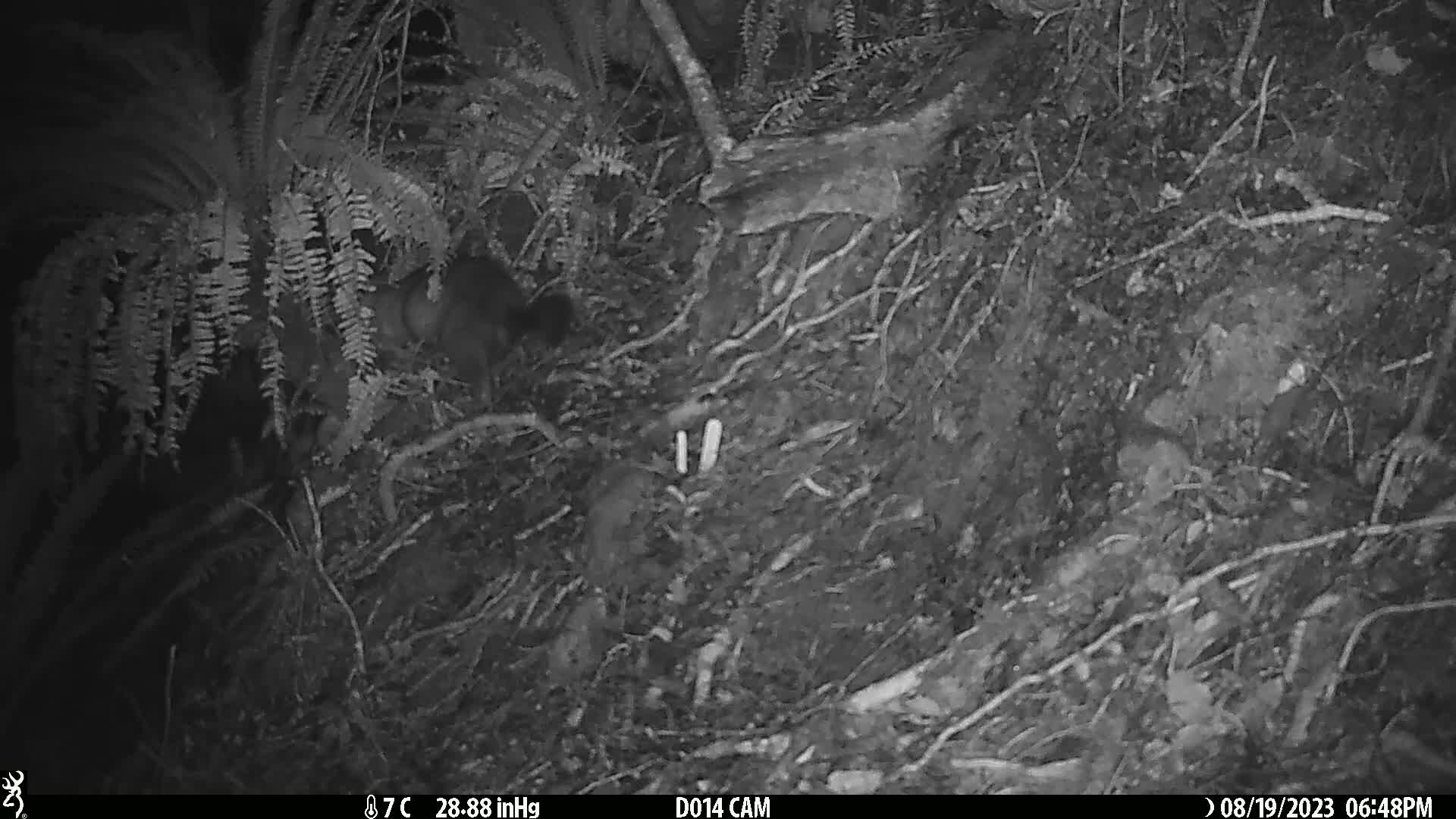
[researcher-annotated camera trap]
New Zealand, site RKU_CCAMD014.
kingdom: Animalia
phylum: Chordata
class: Mammalia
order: Diprotodontia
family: Phalangeridae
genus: Trichosurus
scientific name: Trichosurus vulpecula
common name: common brushtail possum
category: possum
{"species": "possum (common brushtail possum) (Trichosurus vulpecula)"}